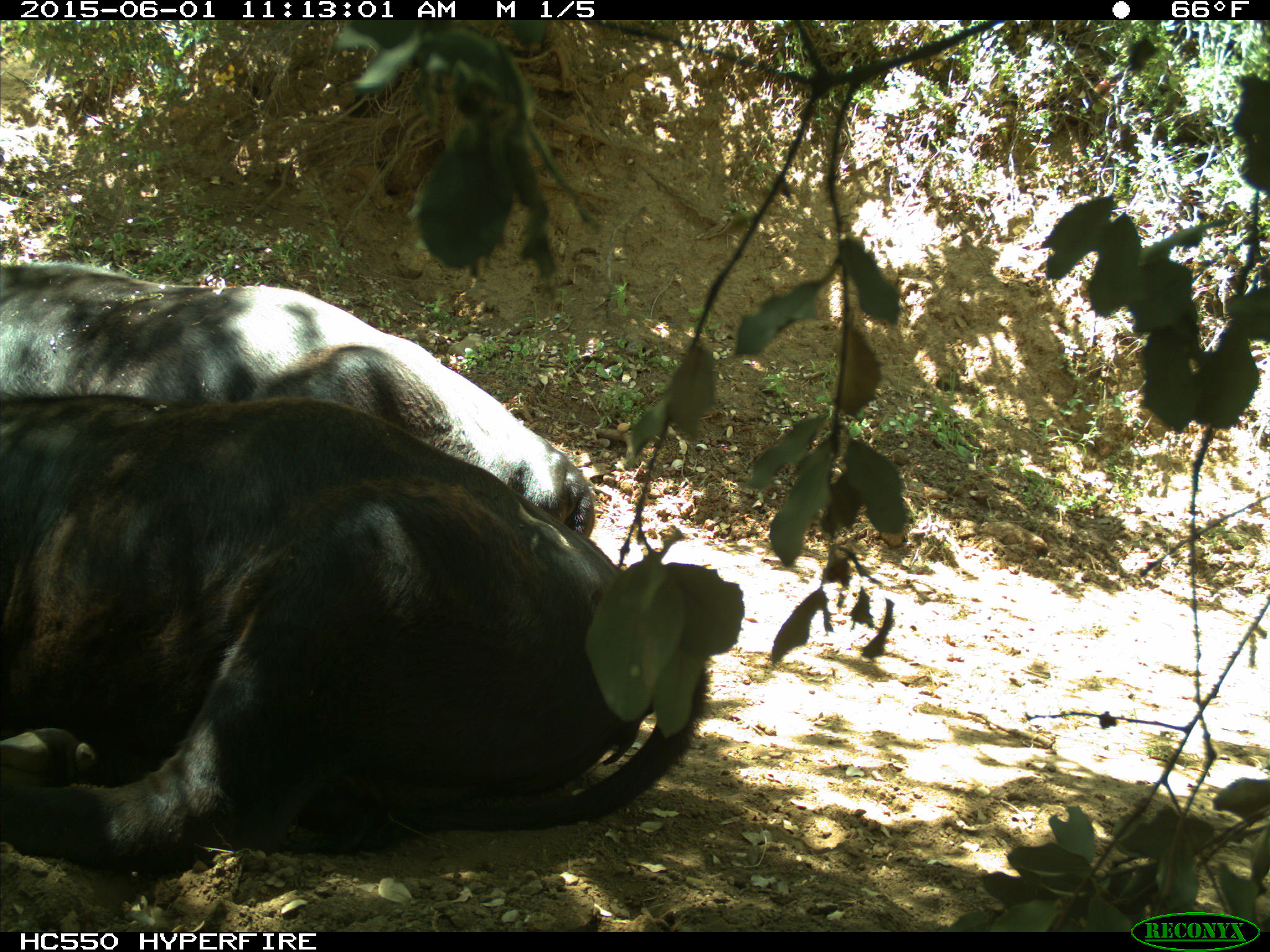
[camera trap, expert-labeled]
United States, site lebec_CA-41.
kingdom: Animalia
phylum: Chordata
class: Mammalia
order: Artiodactyla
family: Bovidae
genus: Bos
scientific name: Bos taurus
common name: domestic cow